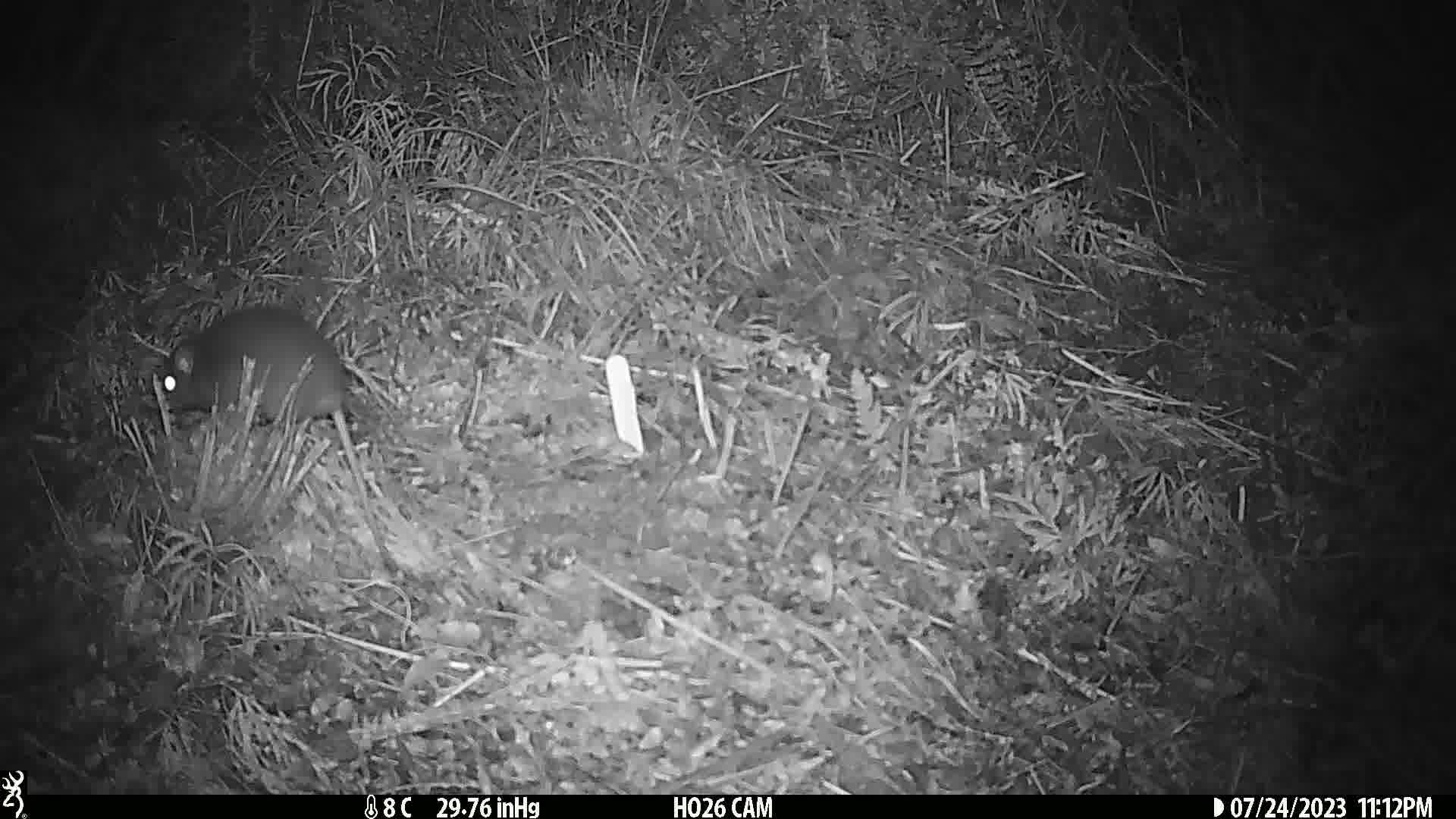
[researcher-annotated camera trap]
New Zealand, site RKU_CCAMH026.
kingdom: Animalia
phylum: Chordata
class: Mammalia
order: Rodentia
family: Muridae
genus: Rattus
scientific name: Rattus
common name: rat